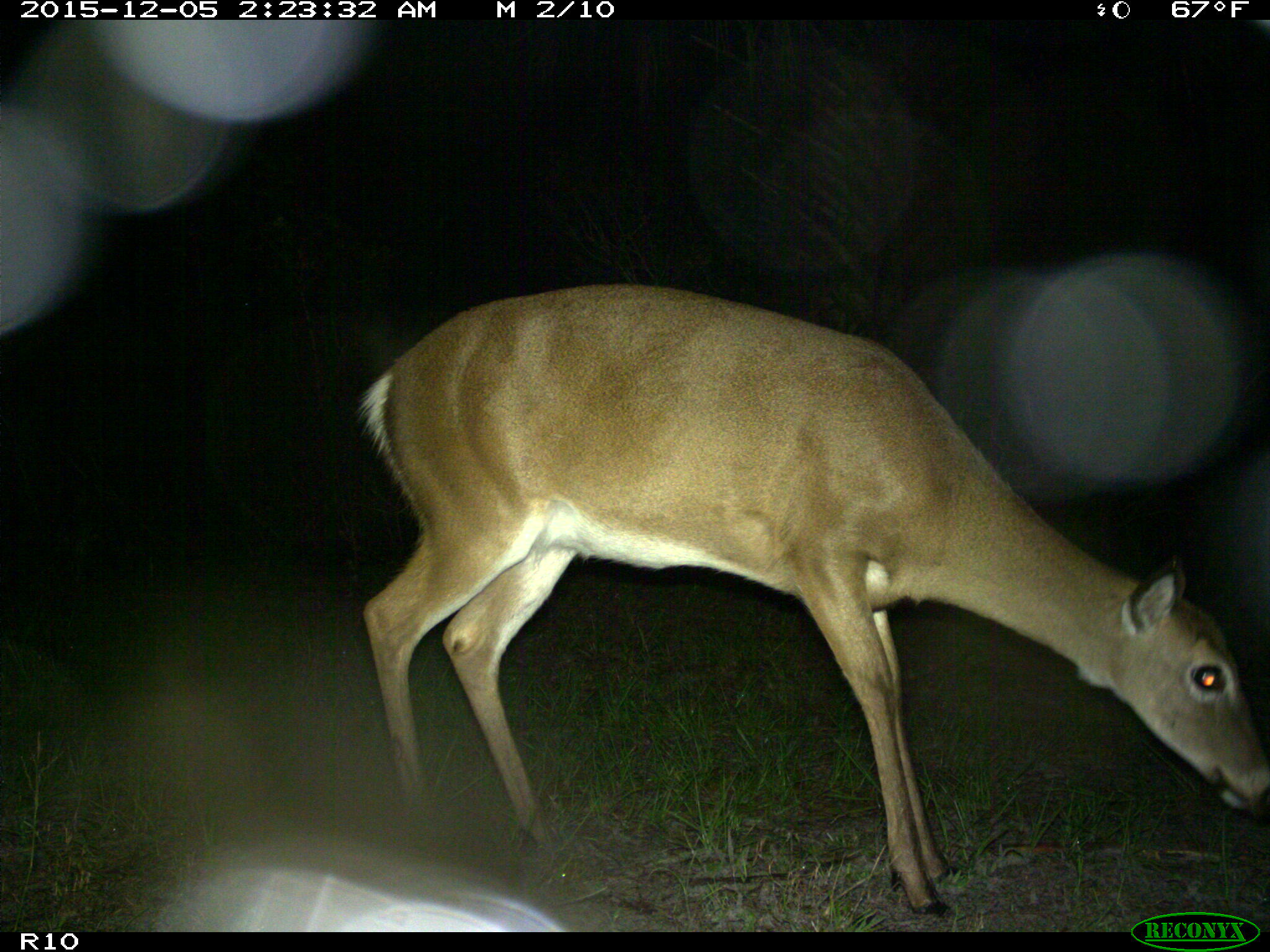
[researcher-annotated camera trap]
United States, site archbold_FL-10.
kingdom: Animalia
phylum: Chordata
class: Mammalia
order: Artiodactyla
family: Cervidae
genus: Odocoileus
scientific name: Odocoileus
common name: deer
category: unidentified deer